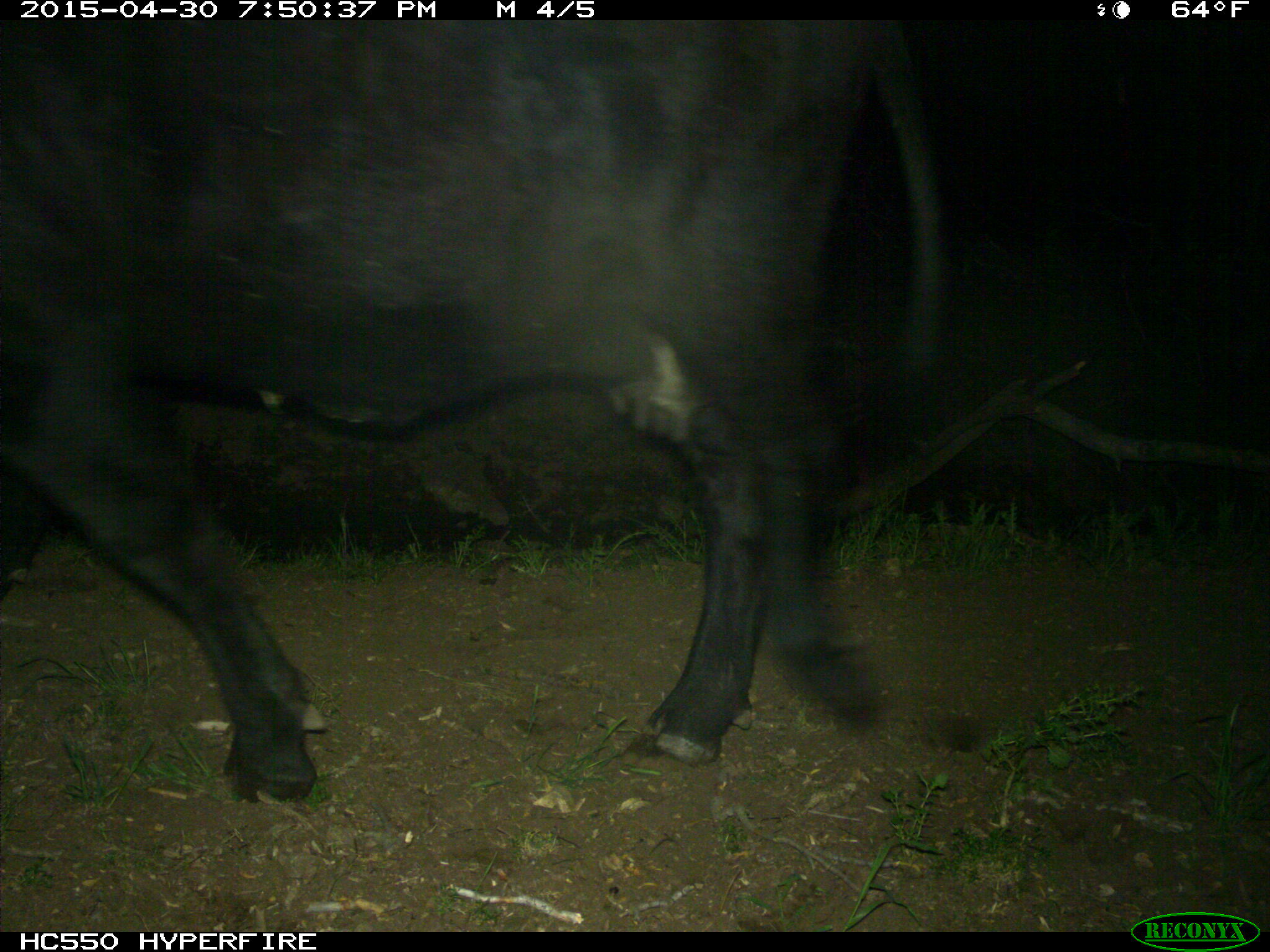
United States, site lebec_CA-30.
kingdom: Animalia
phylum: Chordata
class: Mammalia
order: Artiodactyla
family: Bovidae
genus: Bos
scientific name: Bos taurus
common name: domestic cow